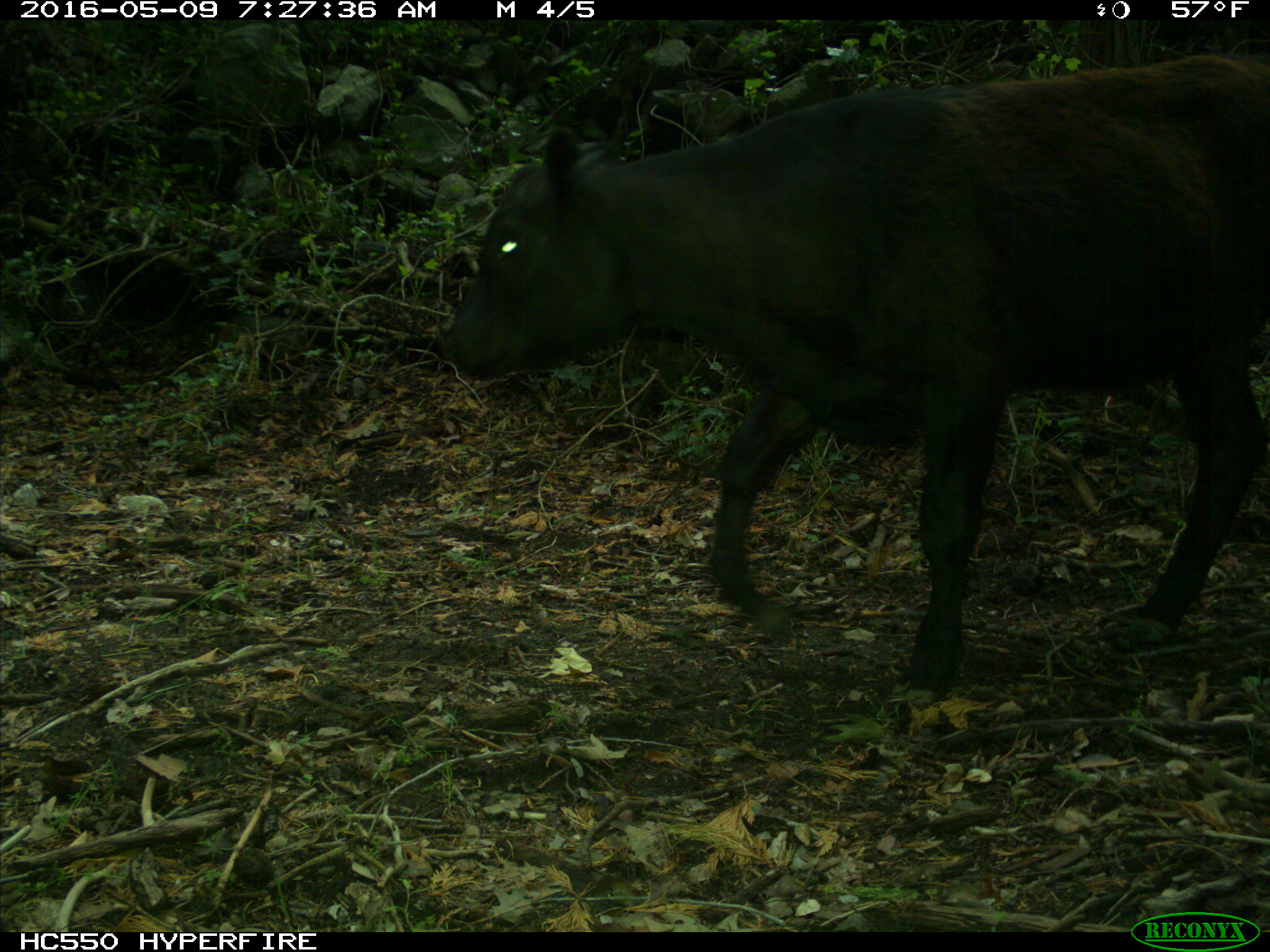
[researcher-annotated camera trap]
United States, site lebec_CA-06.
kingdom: Animalia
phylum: Chordata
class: Mammalia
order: Artiodactyla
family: Bovidae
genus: Bos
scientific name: Bos taurus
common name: domestic cow